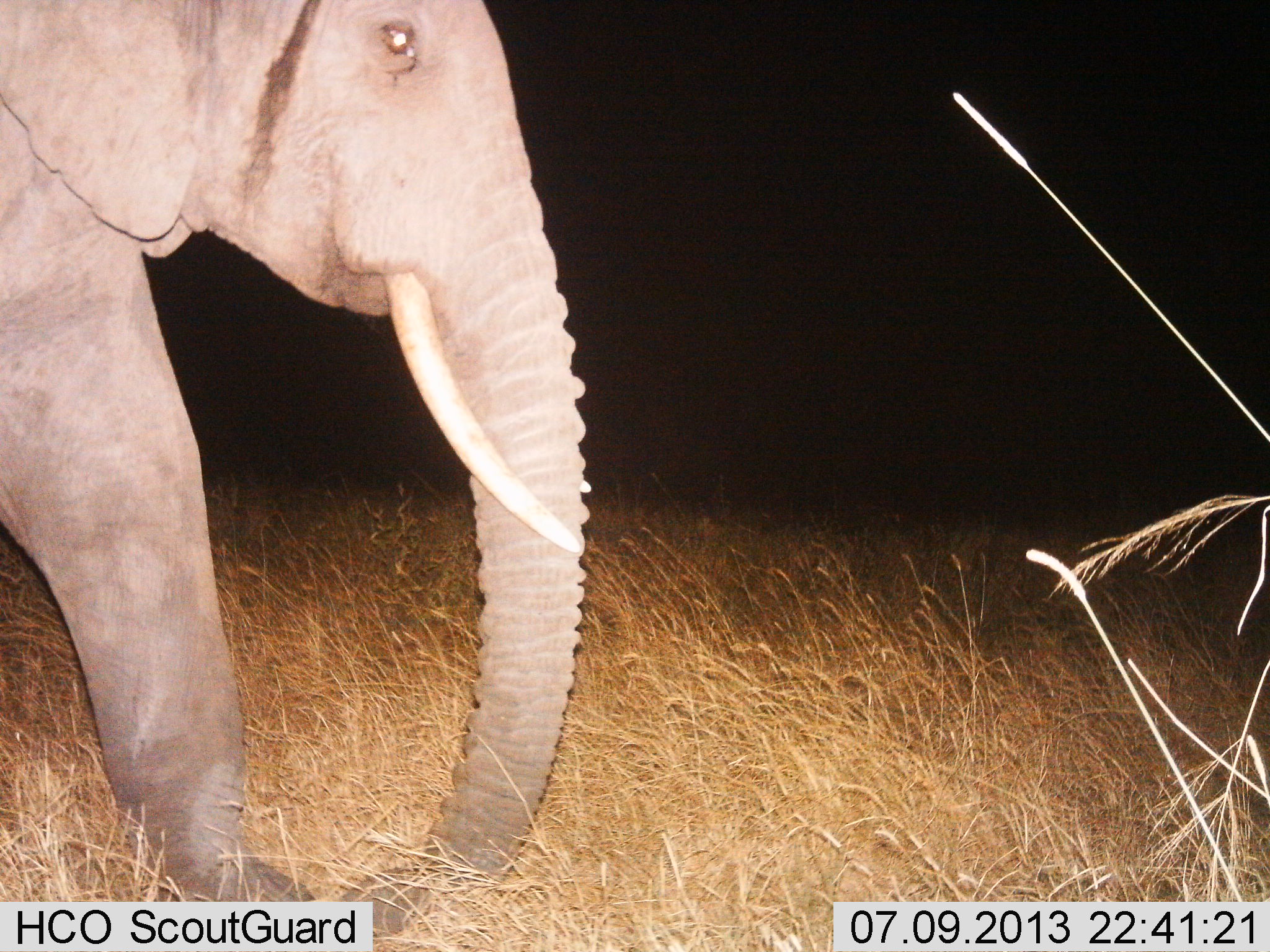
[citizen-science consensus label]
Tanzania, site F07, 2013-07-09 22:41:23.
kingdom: Animalia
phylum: Chordata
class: Mammalia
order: Proboscidea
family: Elephantidae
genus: Loxodonta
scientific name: Loxodonta africana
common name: african bush elephant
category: elephant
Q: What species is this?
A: Elephant (african bush elephant) (Loxodonta africana).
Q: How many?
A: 1.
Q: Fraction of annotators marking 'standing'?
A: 21%.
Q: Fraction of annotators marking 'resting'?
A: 0%.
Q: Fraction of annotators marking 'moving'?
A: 79%.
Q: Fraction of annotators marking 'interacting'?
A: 0%.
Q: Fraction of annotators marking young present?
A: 0%.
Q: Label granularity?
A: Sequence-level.